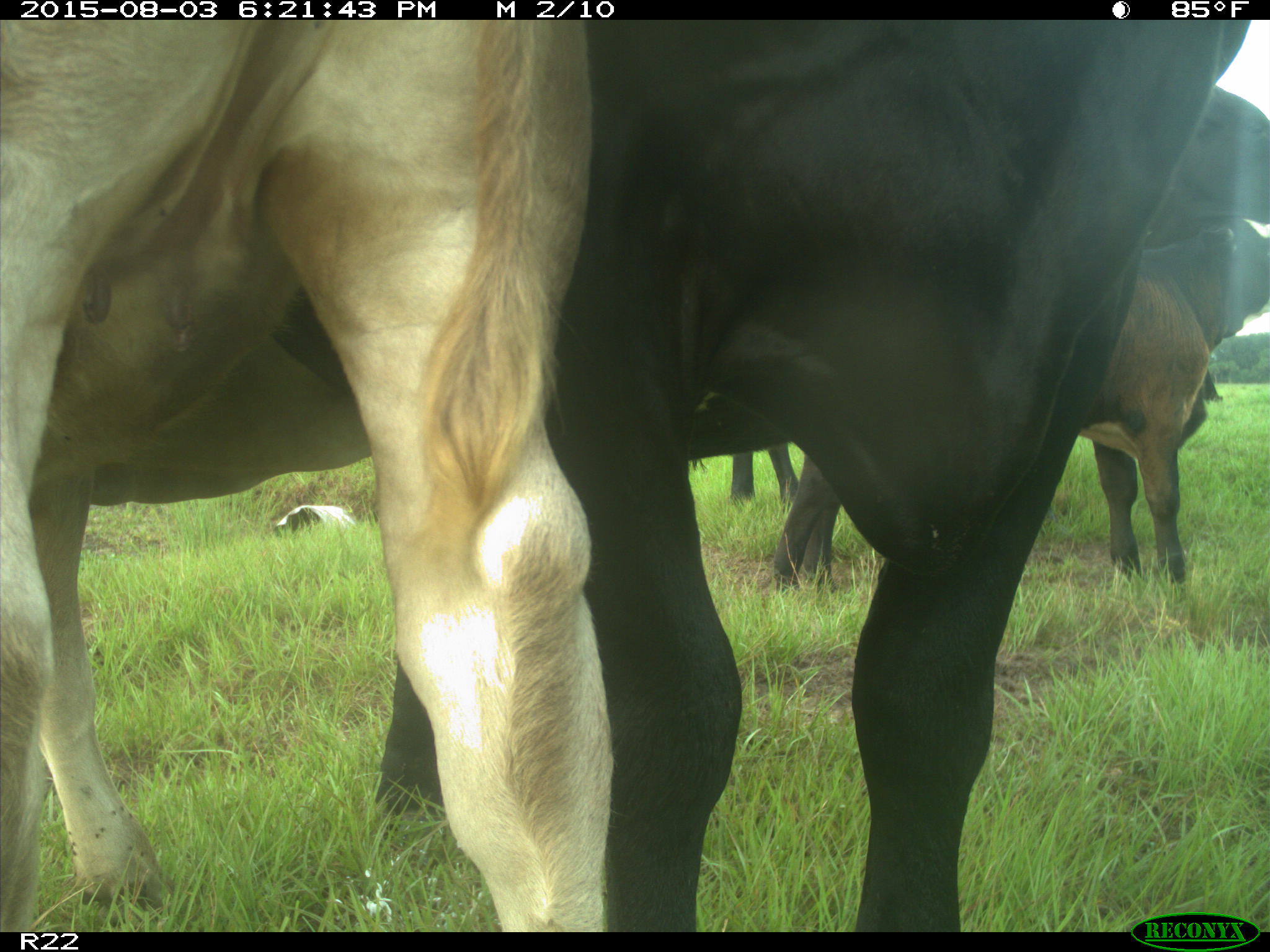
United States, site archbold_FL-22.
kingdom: Animalia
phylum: Chordata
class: Mammalia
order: Artiodactyla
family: Bovidae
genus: Bos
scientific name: Bos taurus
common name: domestic cow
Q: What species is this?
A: Bos taurus (domestic cow).